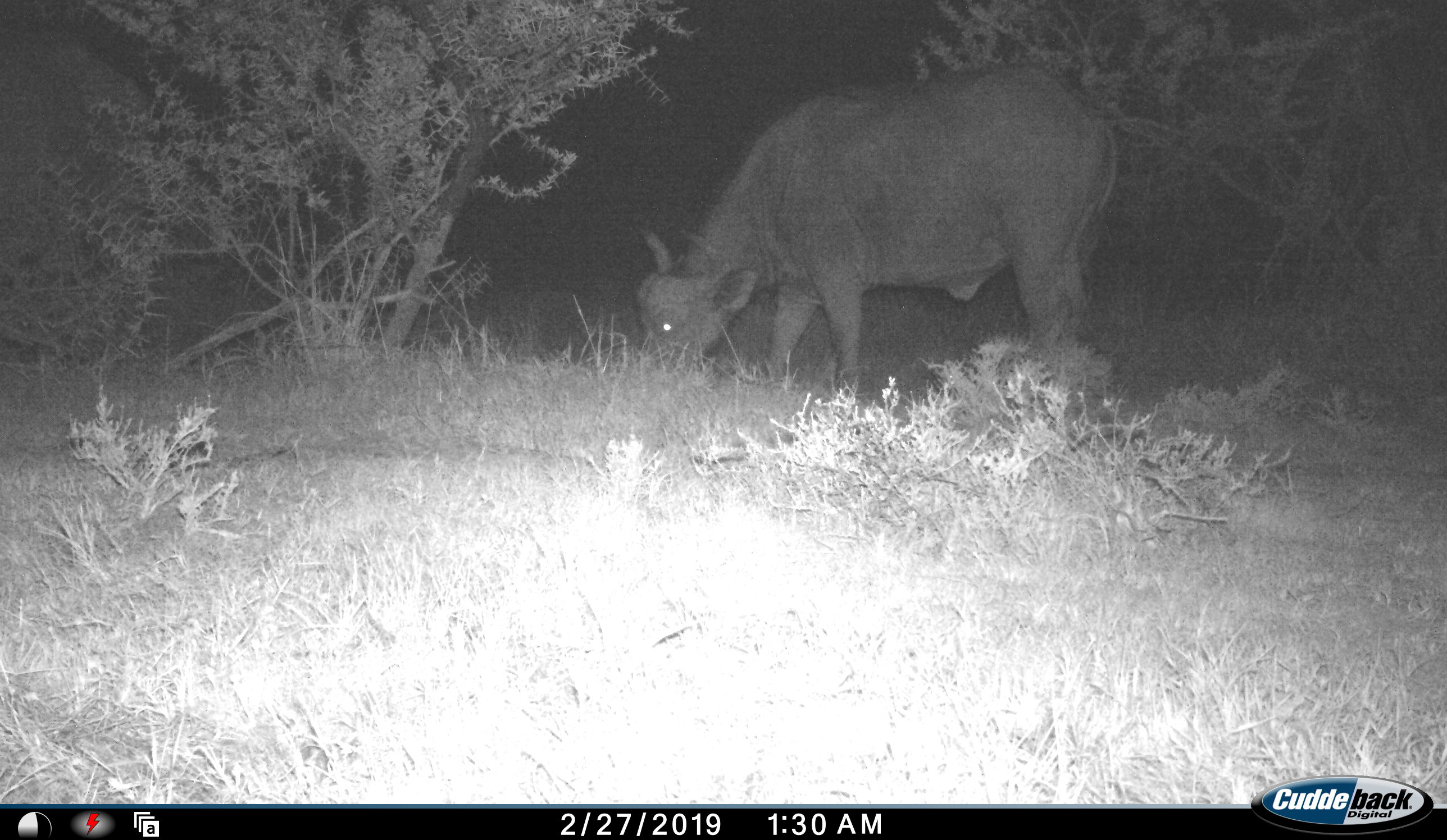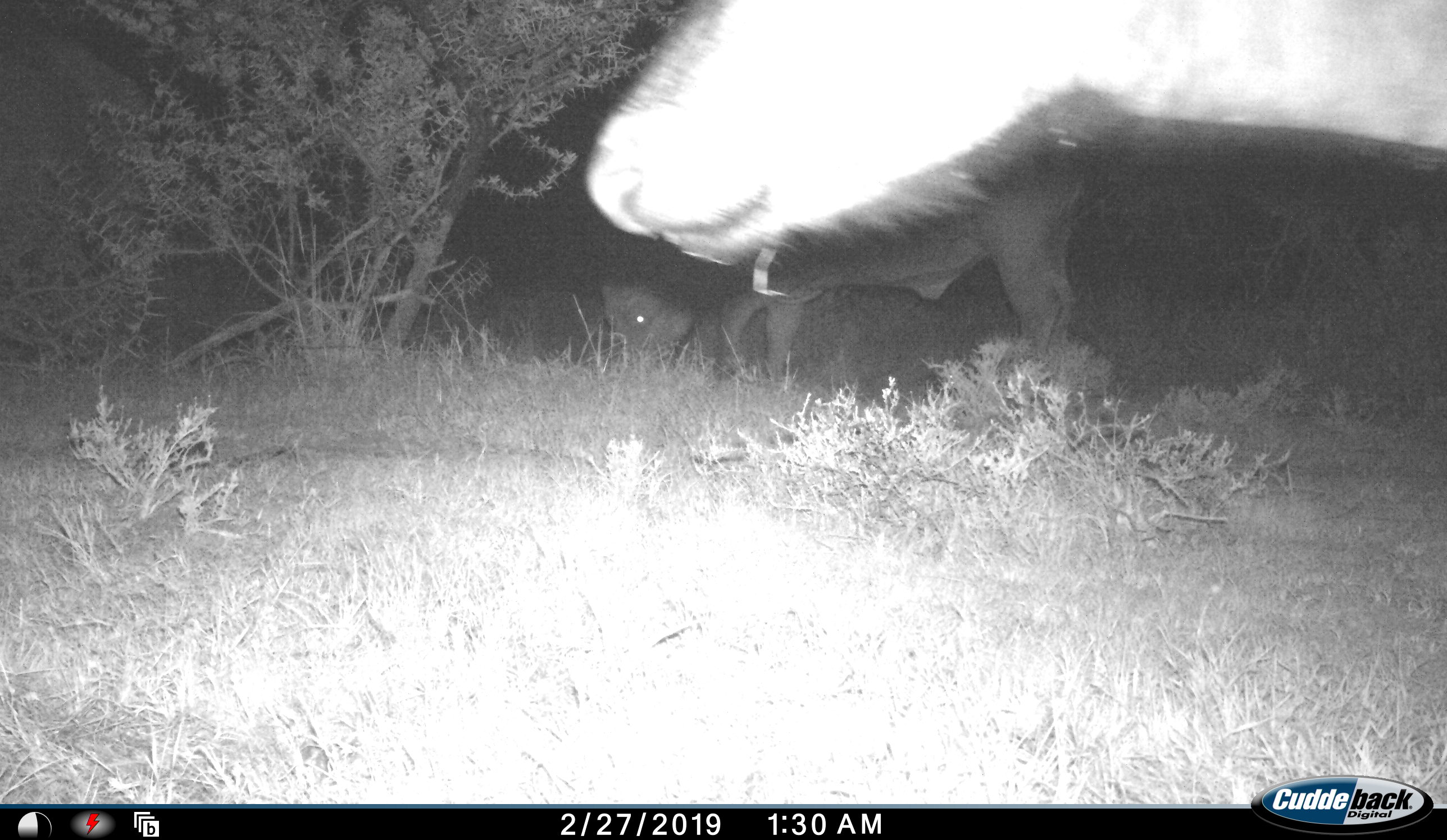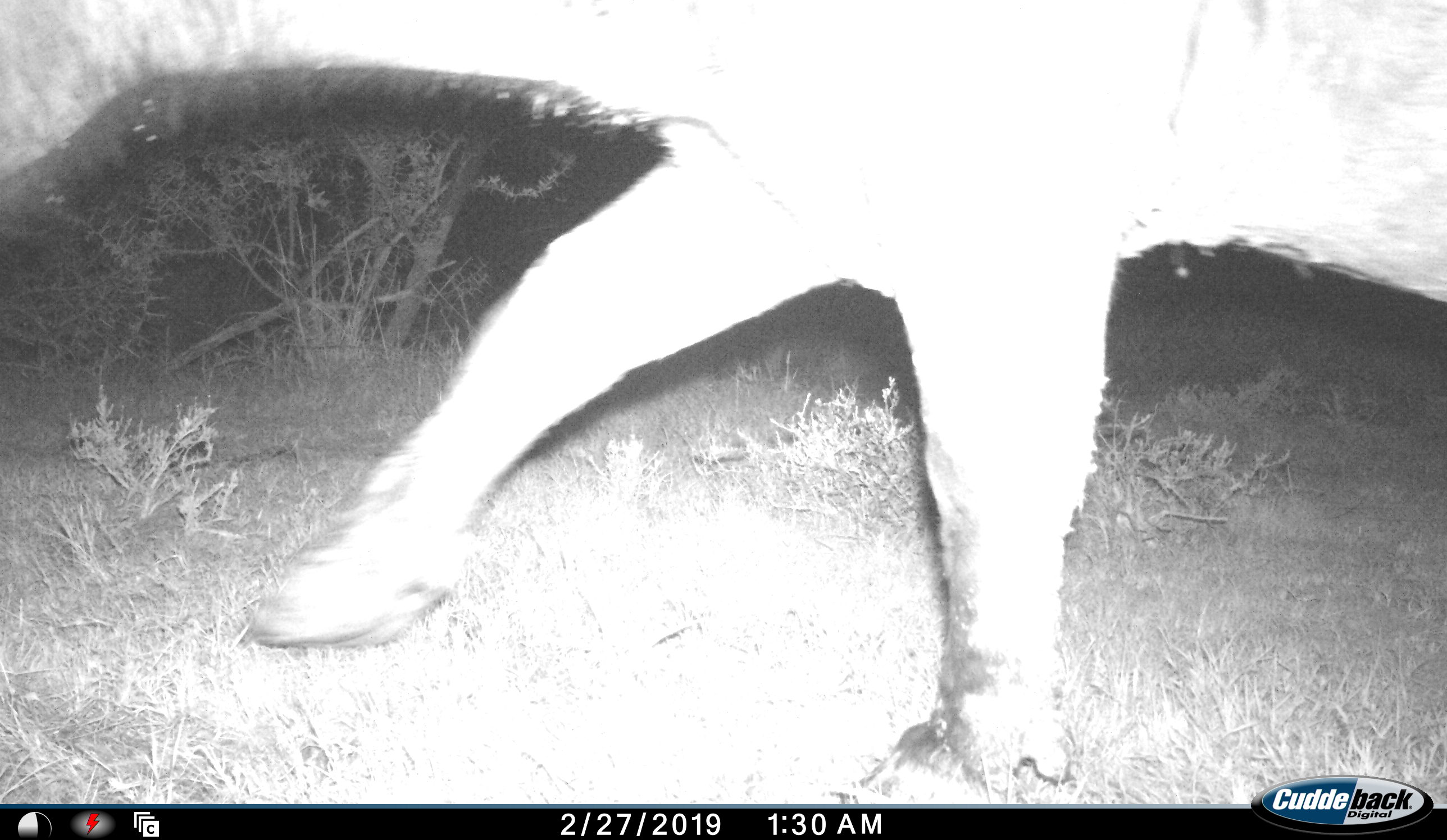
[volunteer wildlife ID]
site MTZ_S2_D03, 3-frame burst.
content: unidentified animal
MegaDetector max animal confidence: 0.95